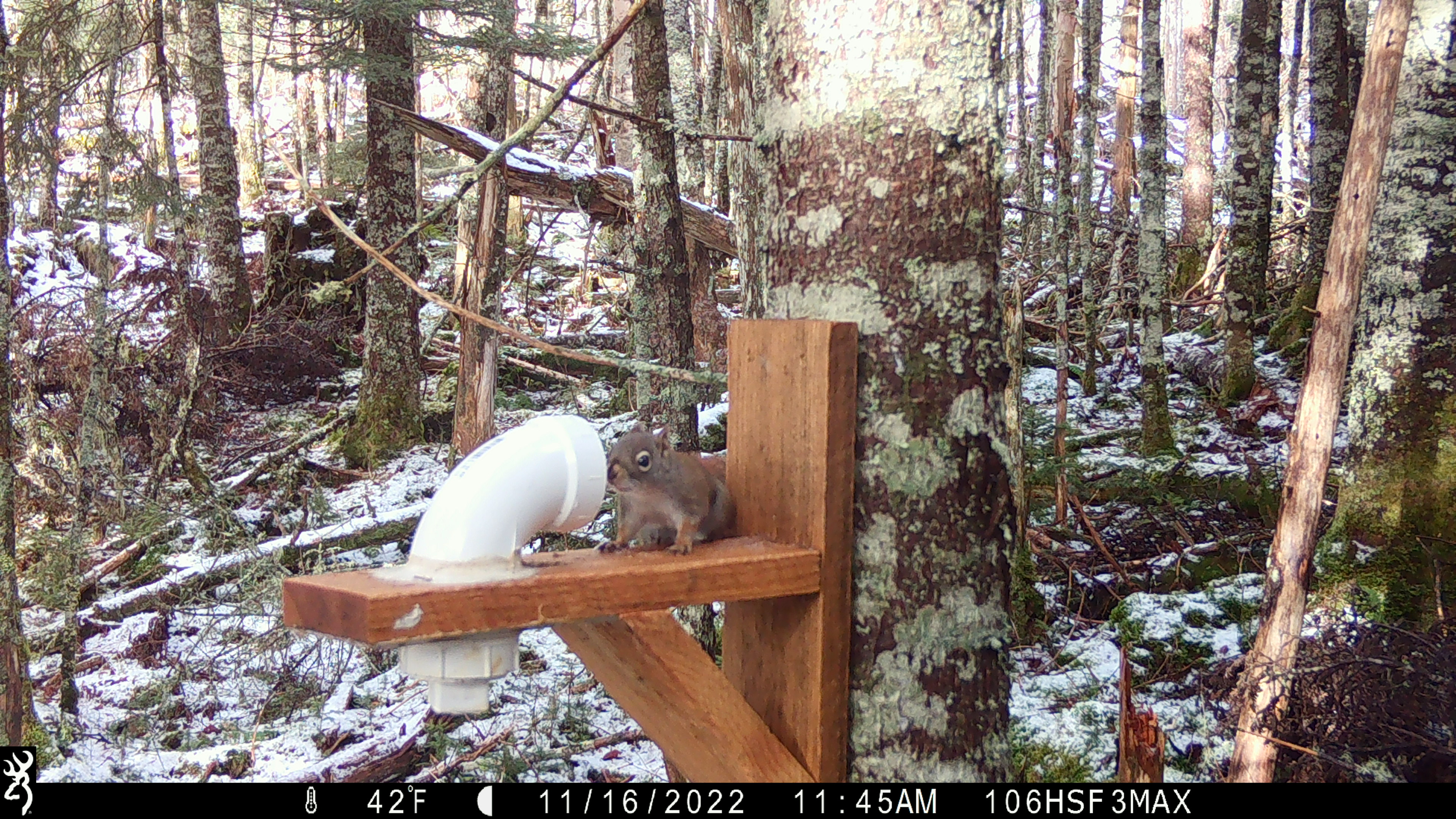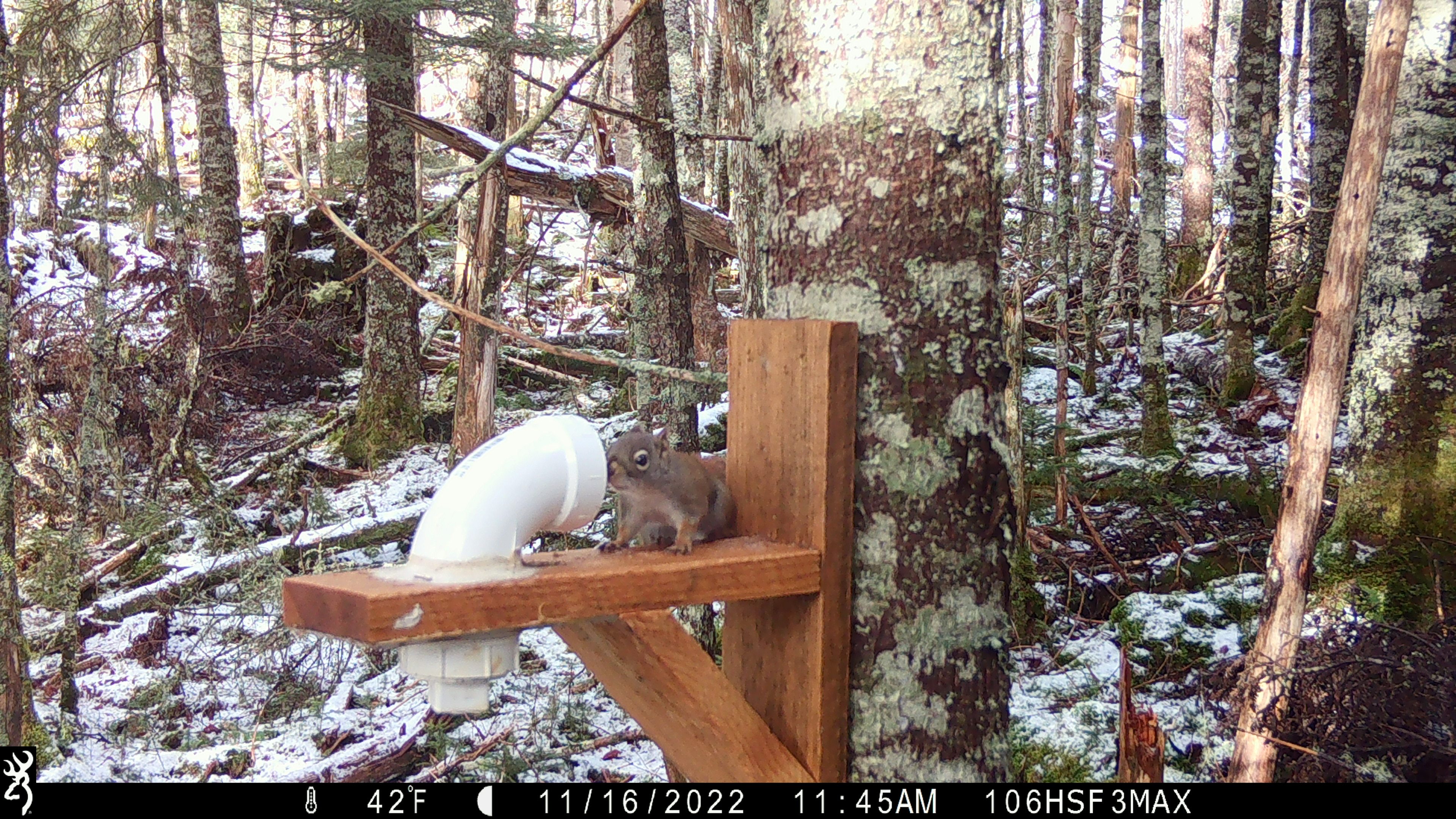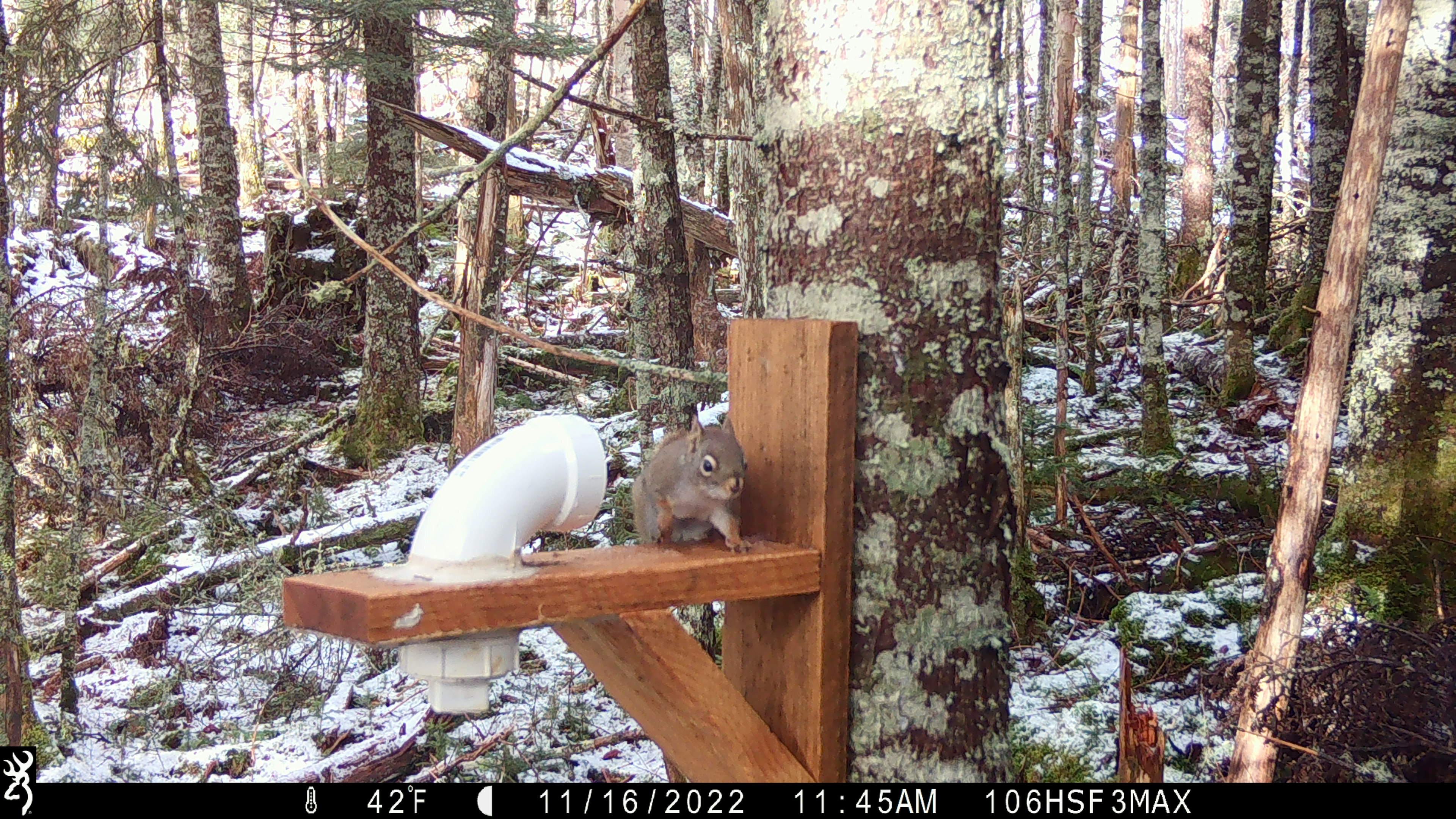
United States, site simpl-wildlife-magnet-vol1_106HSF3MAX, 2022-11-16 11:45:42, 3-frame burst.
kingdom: Animalia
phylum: Chordata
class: Mammalia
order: Rodentia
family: Sciuridae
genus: Tamiasciurus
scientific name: Tamiasciurus hudsonicus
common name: red squirrel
Red squirrel (Tamiasciurus hudsonicus).